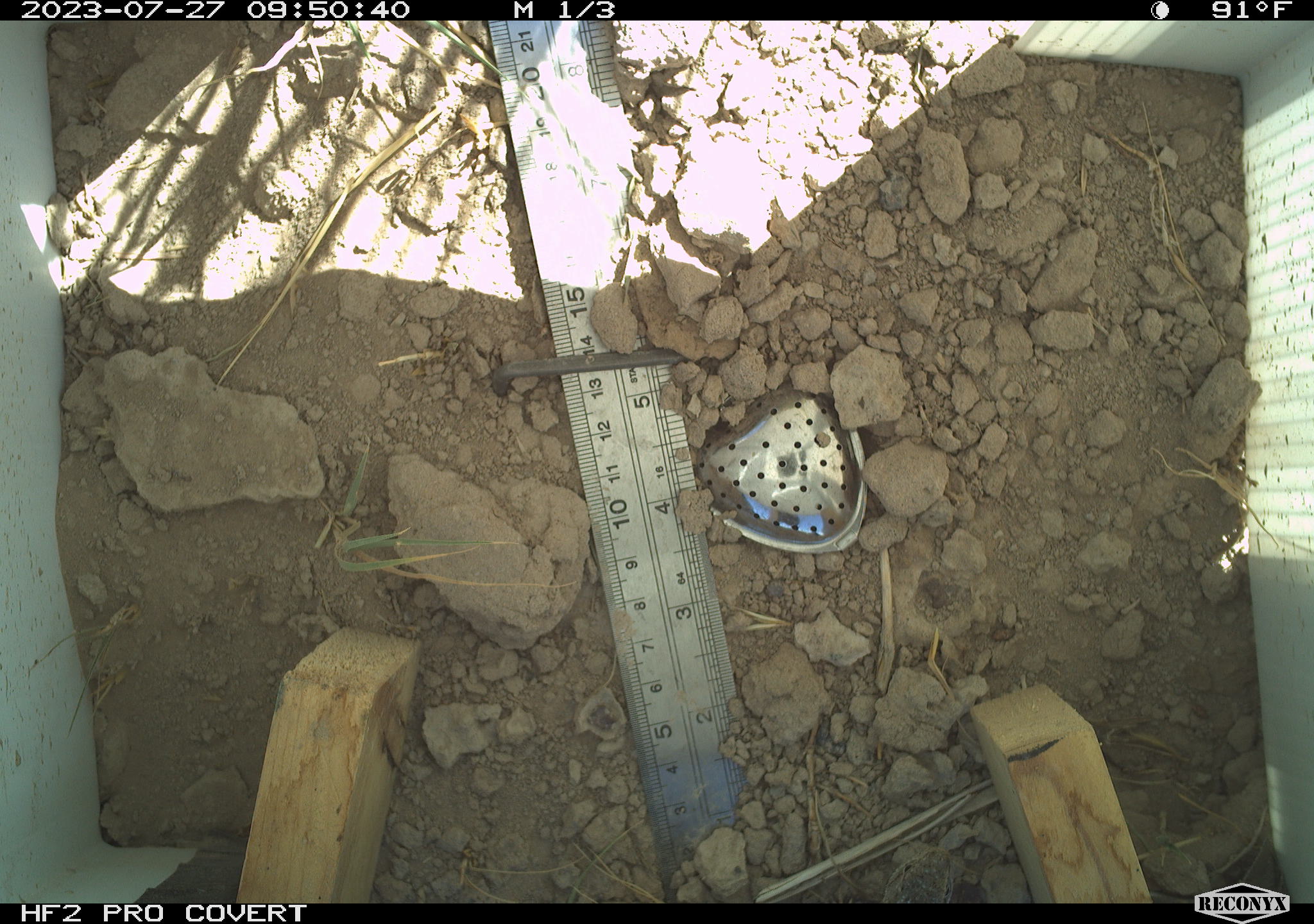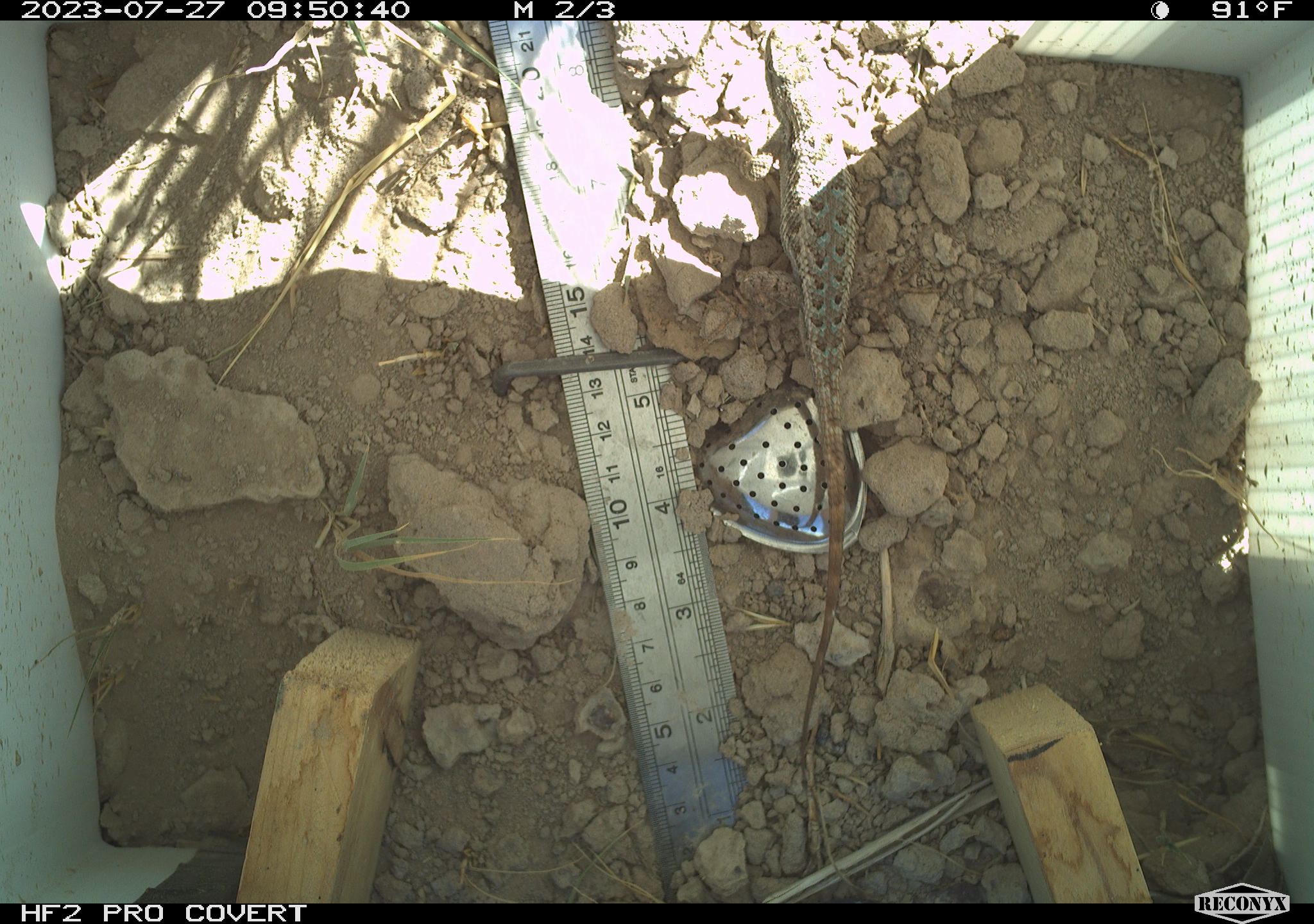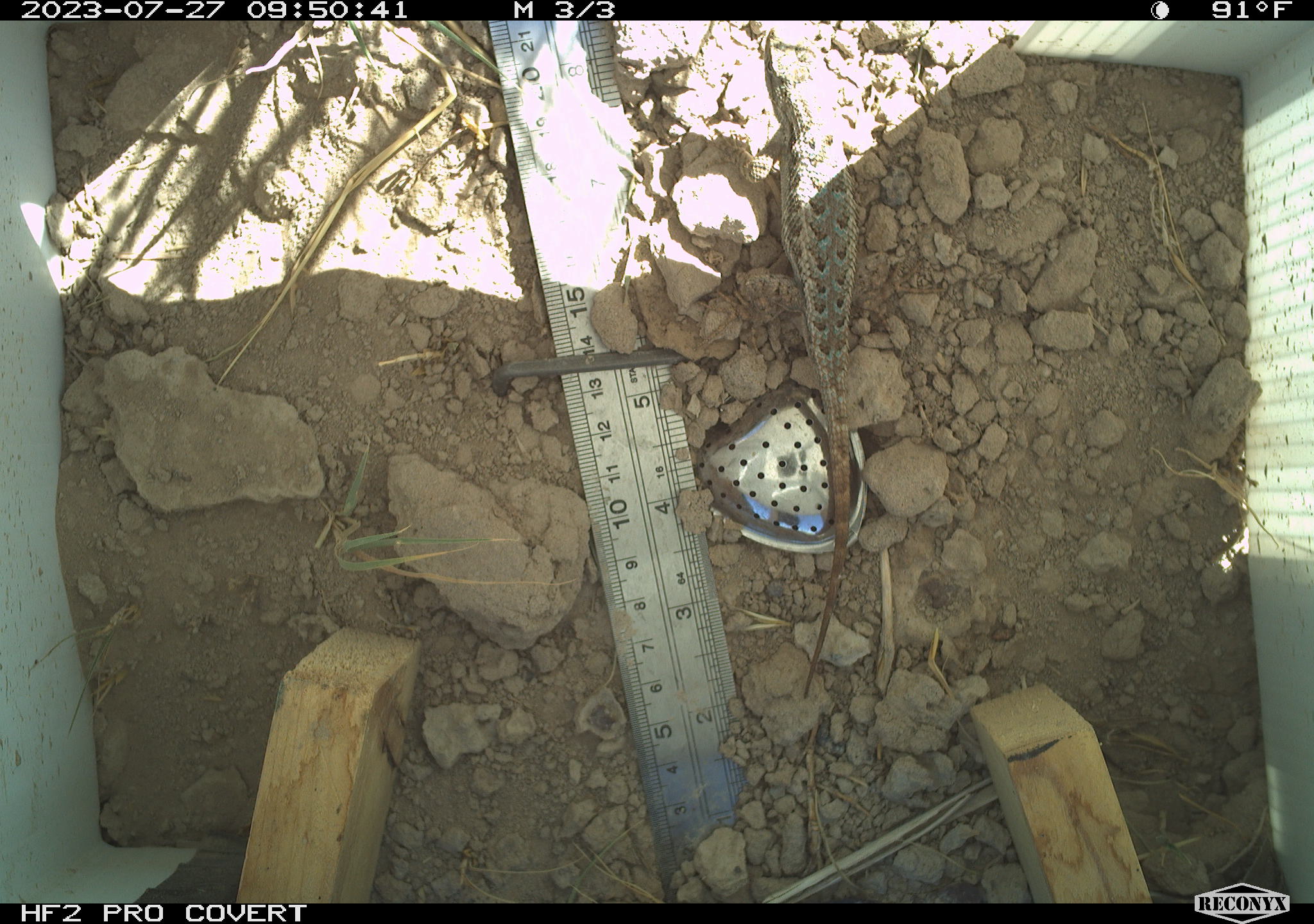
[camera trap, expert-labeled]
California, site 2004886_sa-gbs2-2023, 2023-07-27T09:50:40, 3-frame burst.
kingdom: Animalia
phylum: Chordata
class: Reptilia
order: Squamata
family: Phrynosomatidae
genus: Sceloporus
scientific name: Sceloporus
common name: spiny lizards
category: sceloporus species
Sceloporus species (spiny lizards) (Sceloporus).